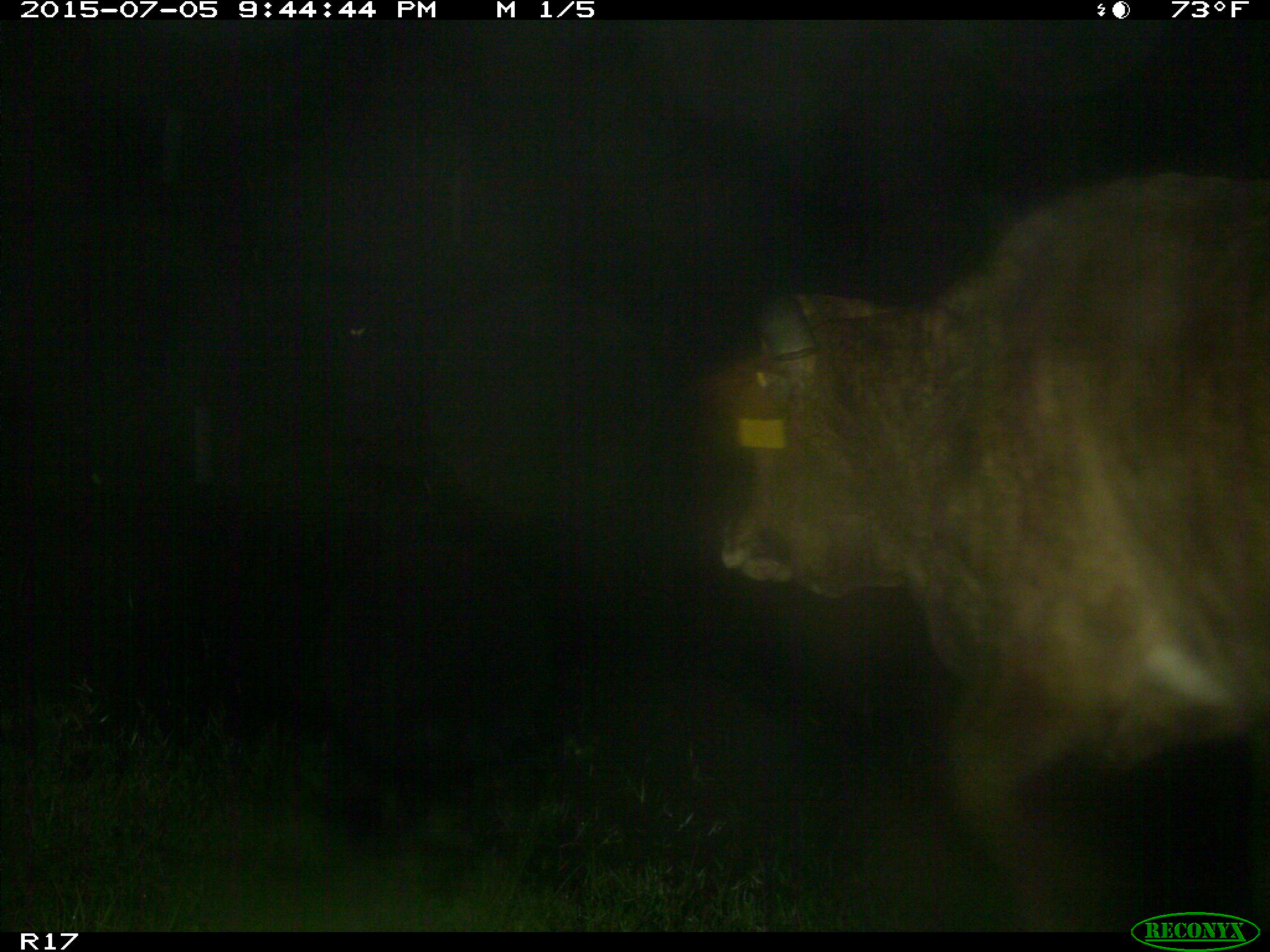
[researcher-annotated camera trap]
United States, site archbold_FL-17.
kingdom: Animalia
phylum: Chordata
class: Mammalia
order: Artiodactyla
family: Bovidae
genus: Bos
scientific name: Bos taurus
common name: domestic cow